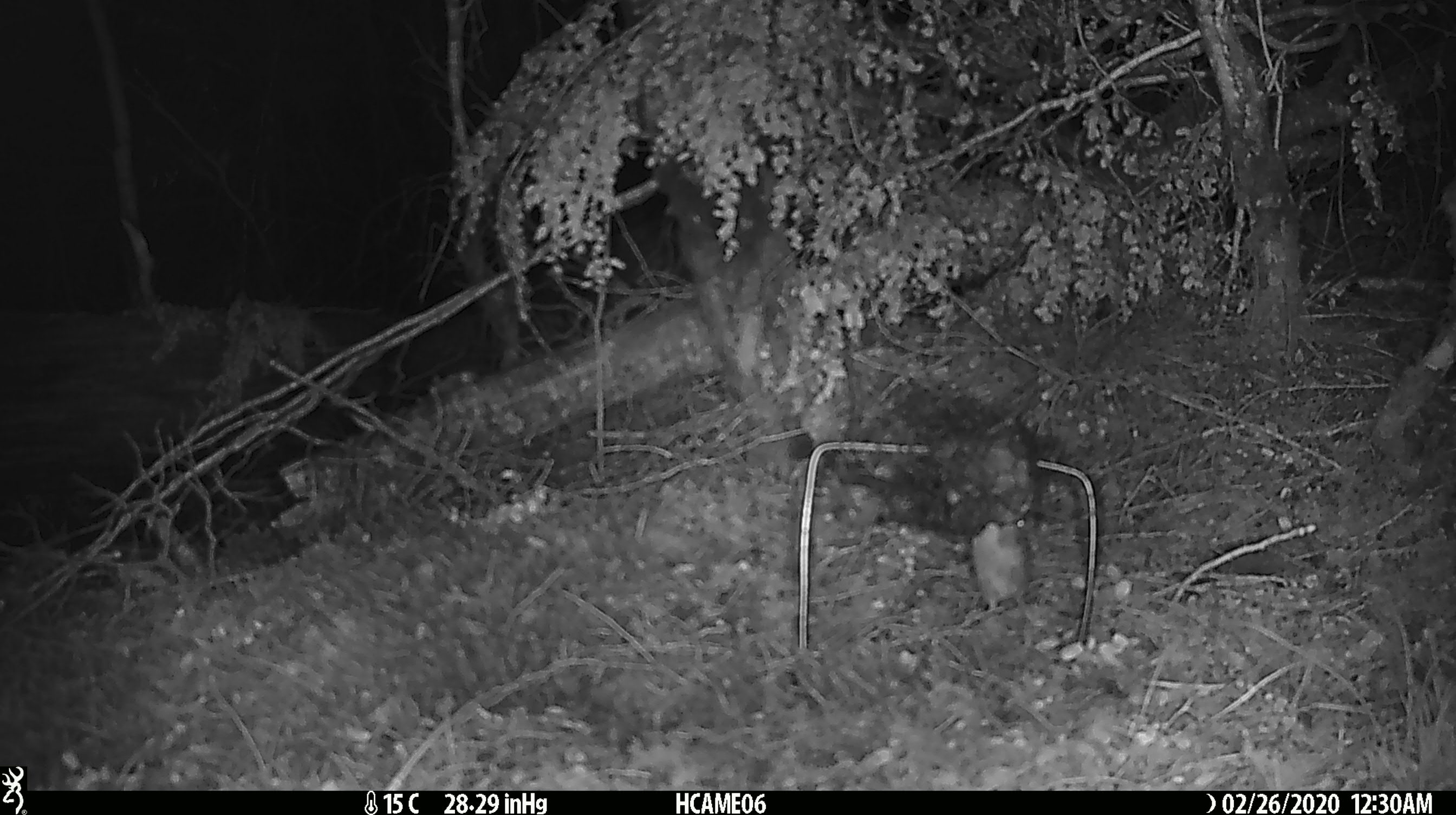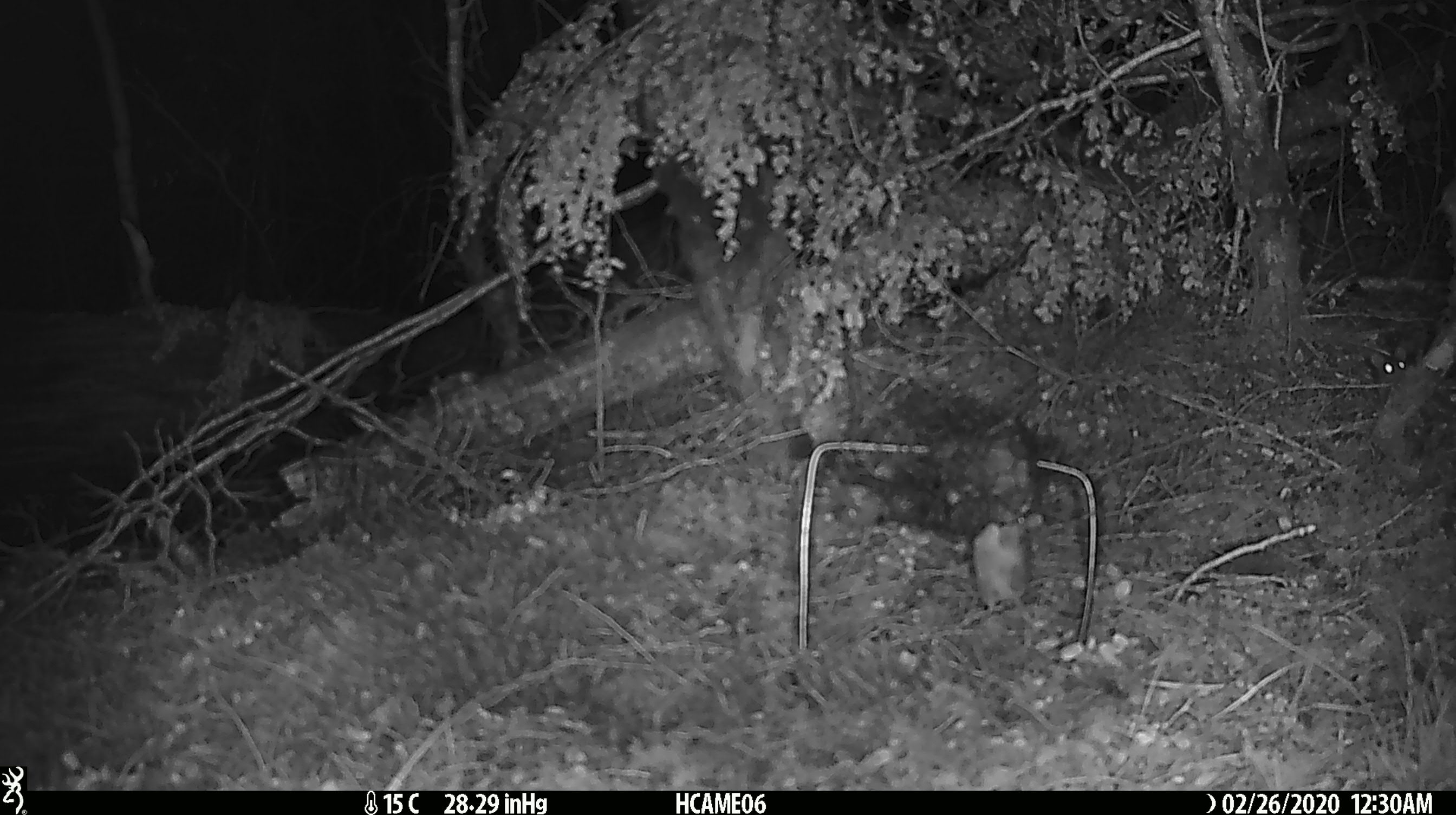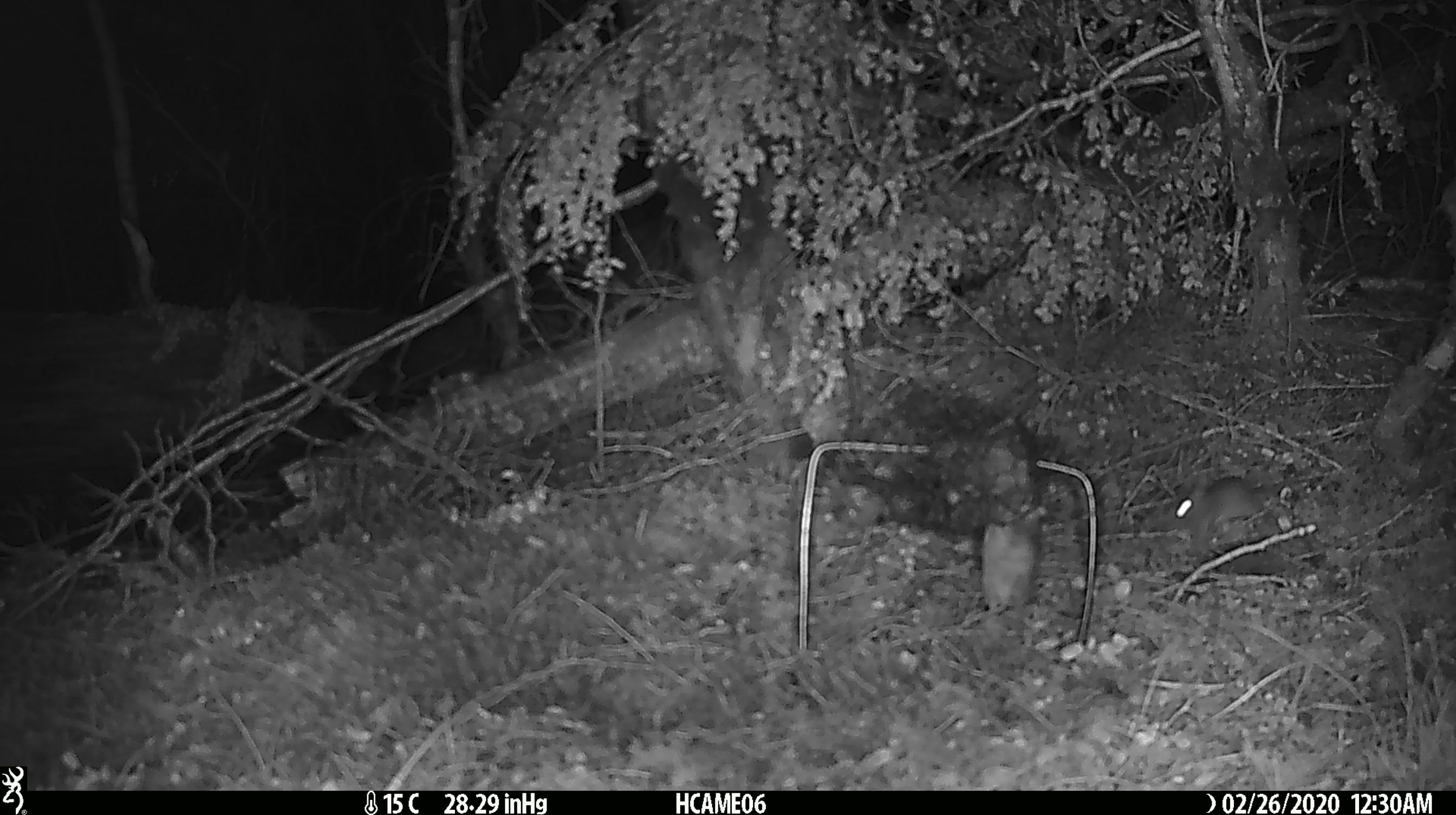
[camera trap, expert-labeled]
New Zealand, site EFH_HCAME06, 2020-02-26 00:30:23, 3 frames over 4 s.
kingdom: Animalia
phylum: Chordata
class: Mammalia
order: Rodentia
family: Muridae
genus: Mus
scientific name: Mus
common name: mouse